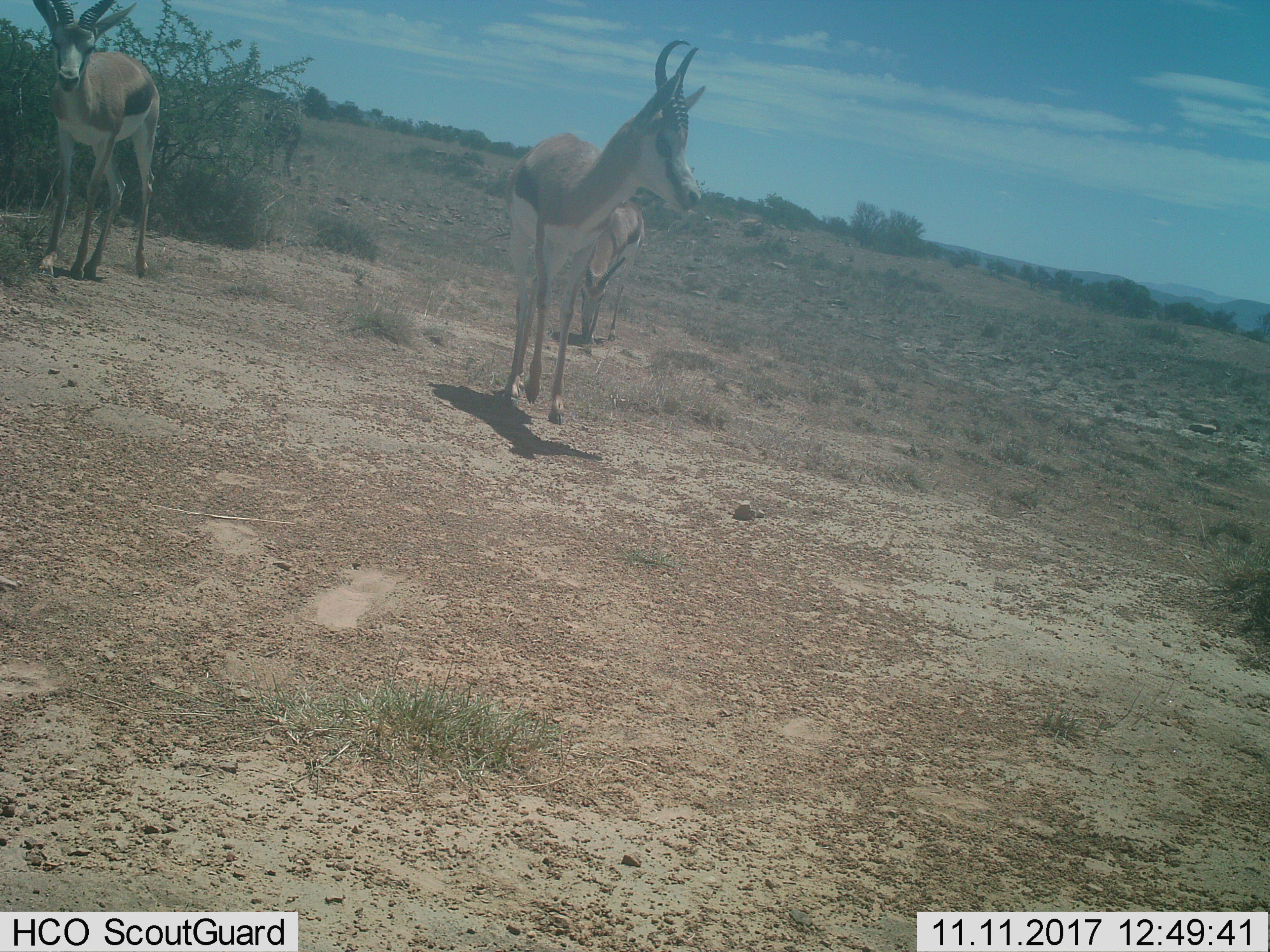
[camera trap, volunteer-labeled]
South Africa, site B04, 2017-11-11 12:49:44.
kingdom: Animalia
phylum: Chordata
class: Mammalia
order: Artiodactyla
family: Bovidae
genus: Antidorcas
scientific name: Antidorcas marsupialis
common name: springbok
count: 3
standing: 50%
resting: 0%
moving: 67%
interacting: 0%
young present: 17%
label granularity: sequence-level